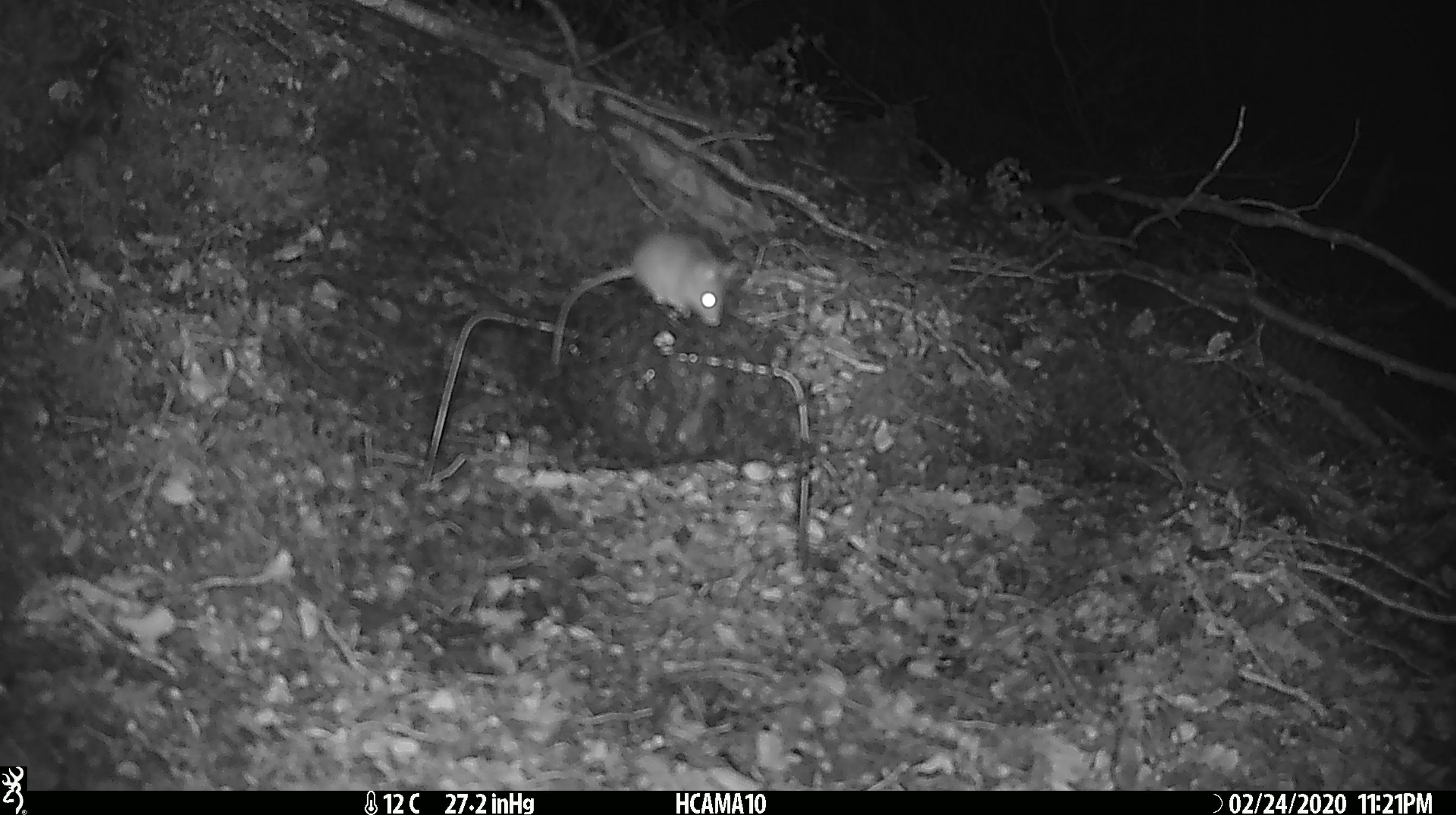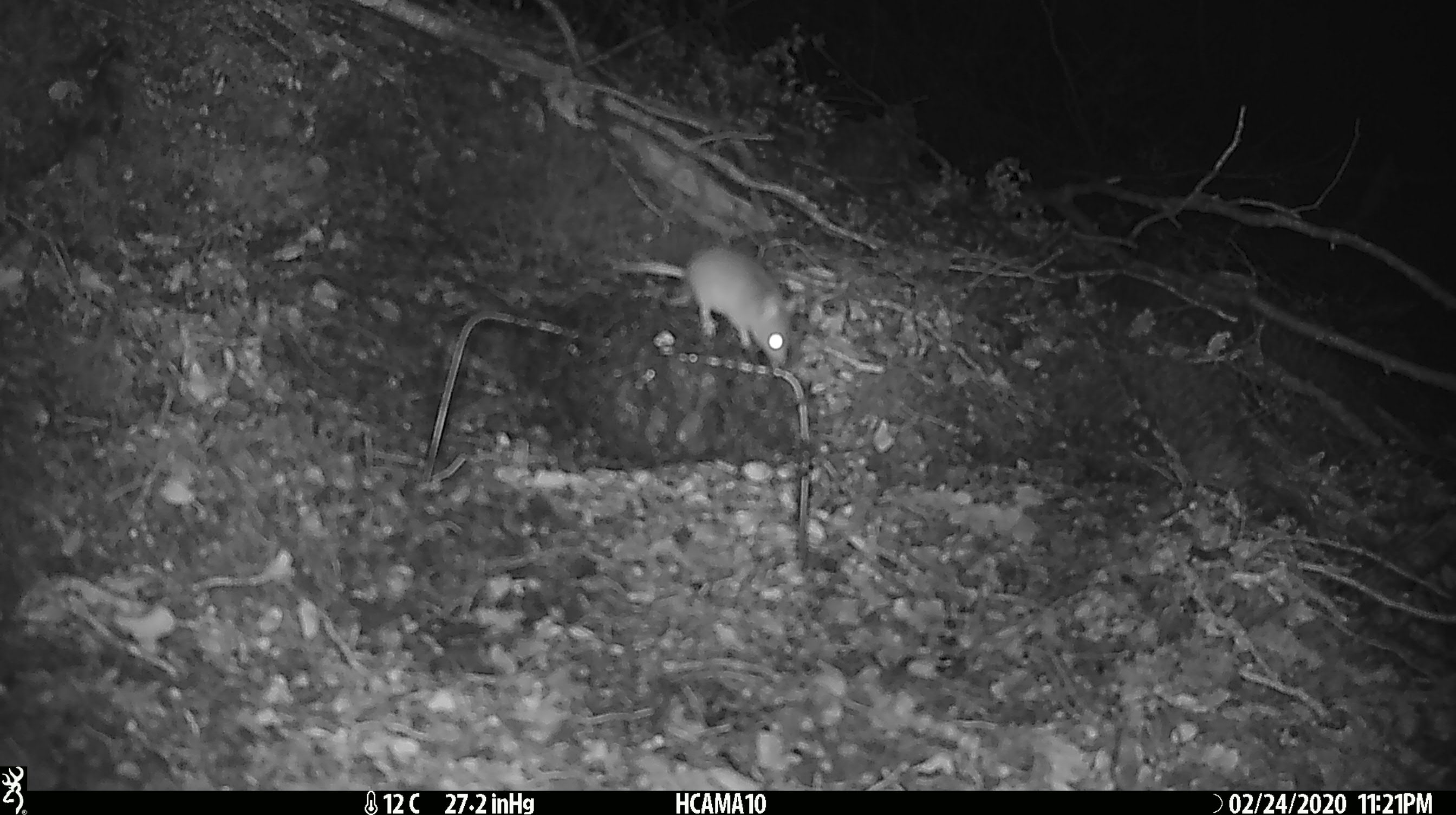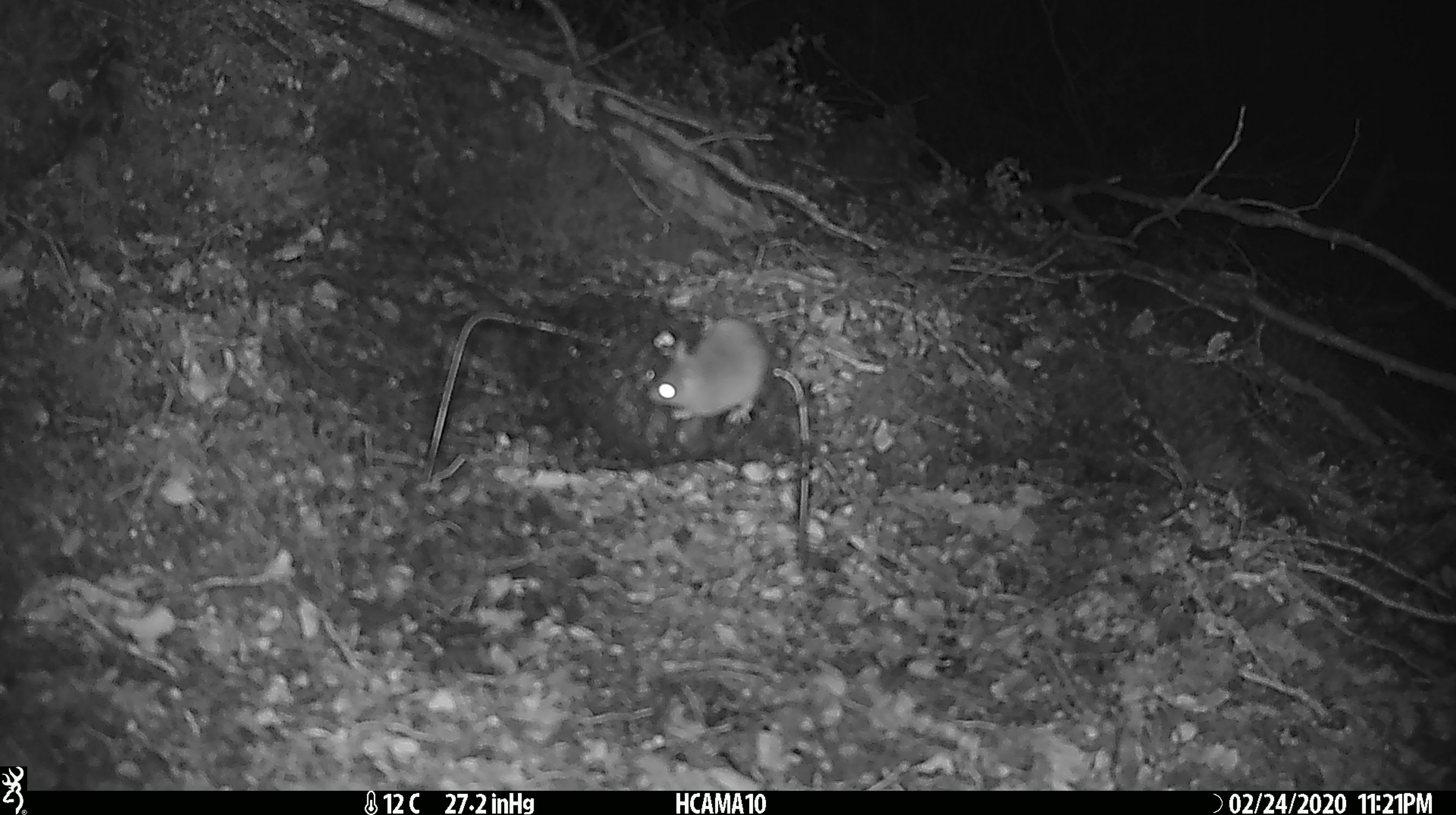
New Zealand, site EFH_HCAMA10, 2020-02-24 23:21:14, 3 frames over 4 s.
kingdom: Animalia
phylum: Chordata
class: Mammalia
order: Rodentia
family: Muridae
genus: Mus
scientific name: Mus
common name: mouse